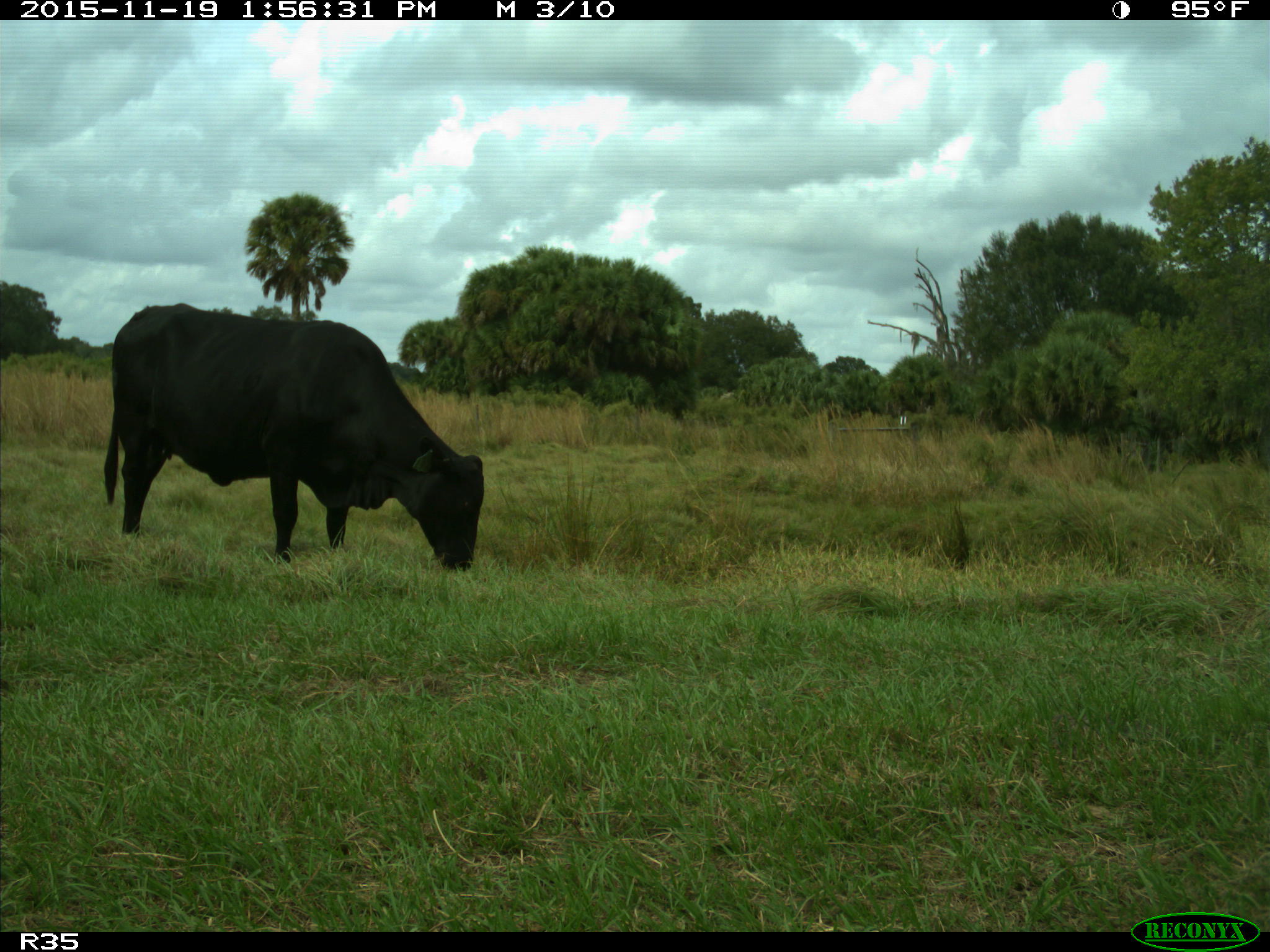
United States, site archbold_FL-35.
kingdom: Animalia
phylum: Chordata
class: Mammalia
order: Artiodactyla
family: Bovidae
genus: Bos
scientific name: Bos taurus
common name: domestic cow